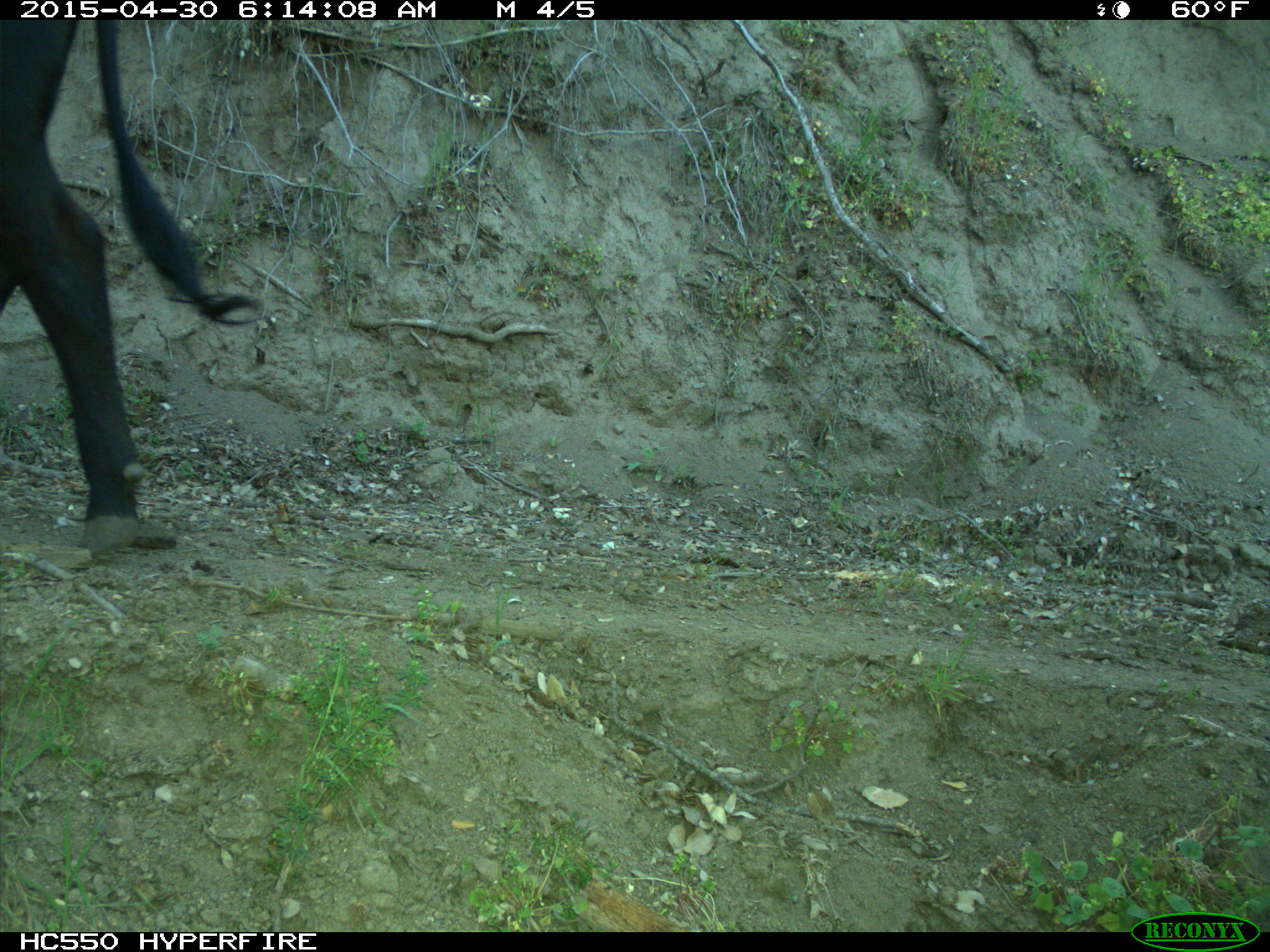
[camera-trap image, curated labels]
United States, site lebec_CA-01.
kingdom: Animalia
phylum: Chordata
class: Mammalia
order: Artiodactyla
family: Bovidae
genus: Bos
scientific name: Bos taurus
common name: domestic cow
Bos taurus (domestic cow).